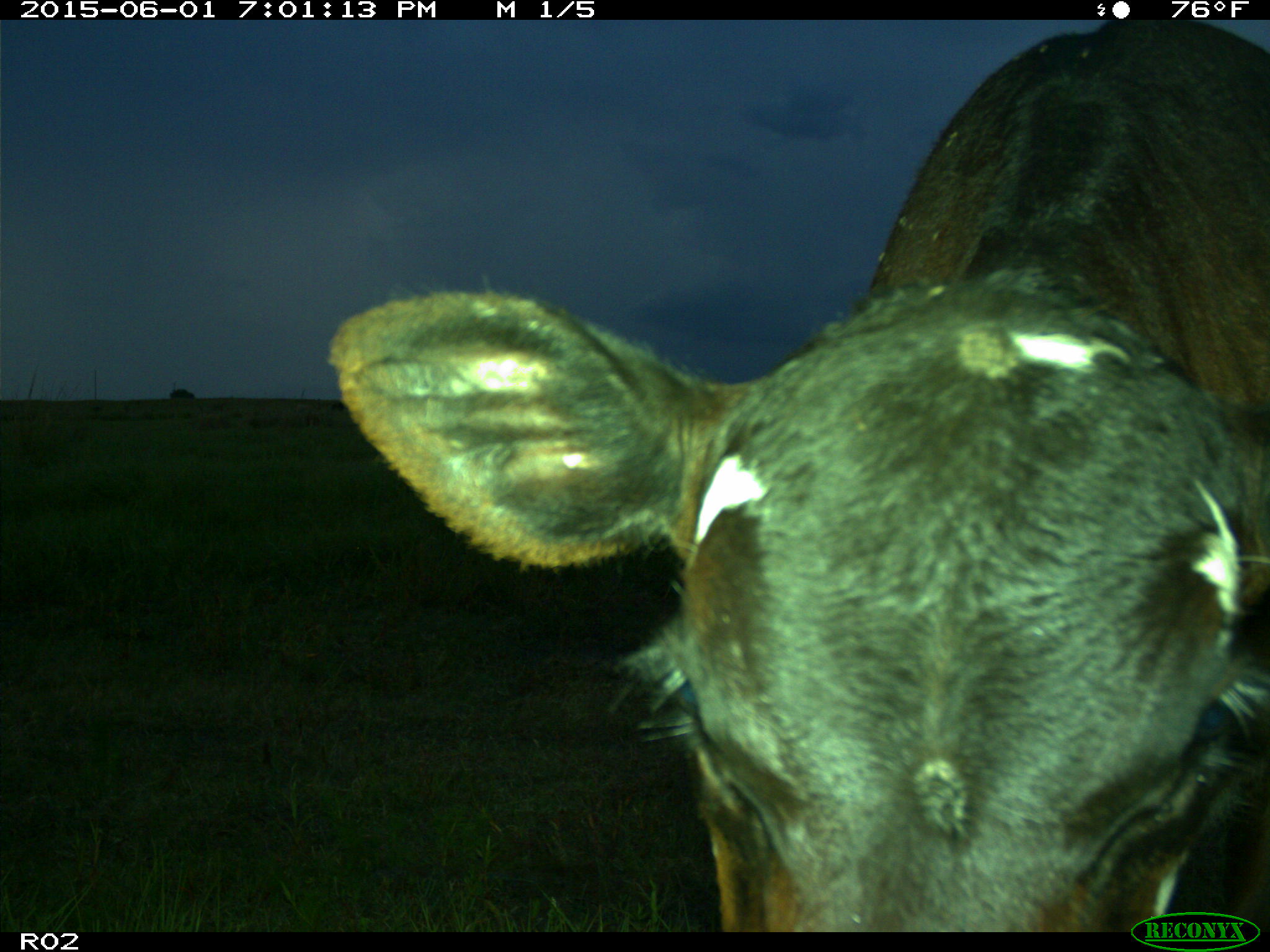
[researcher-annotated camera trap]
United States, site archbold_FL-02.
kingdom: Animalia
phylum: Chordata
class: Mammalia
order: Artiodactyla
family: Bovidae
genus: Bos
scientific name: Bos taurus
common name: domestic cow